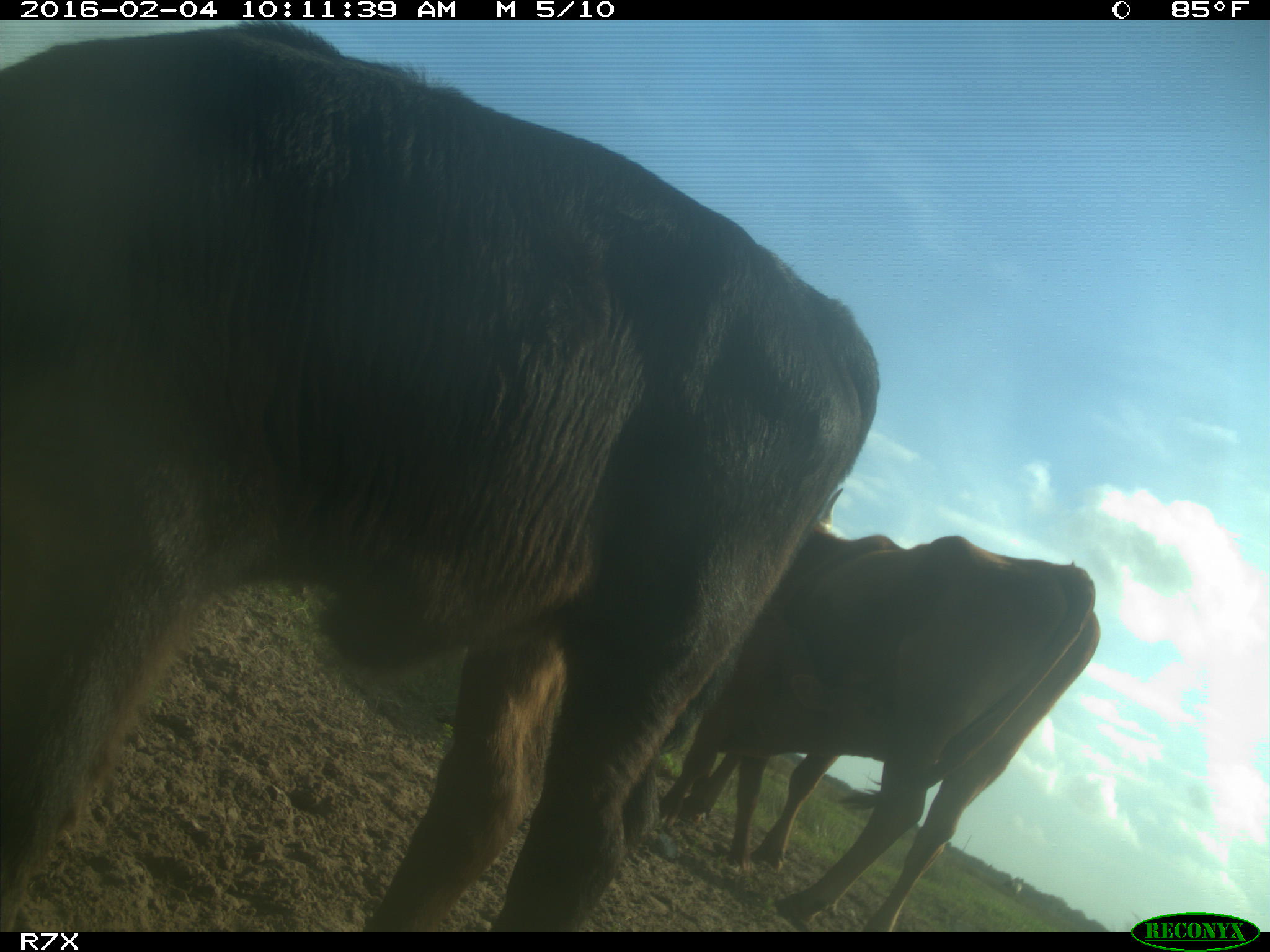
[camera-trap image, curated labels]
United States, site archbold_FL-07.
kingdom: Animalia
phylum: Chordata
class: Mammalia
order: Artiodactyla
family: Bovidae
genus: Bos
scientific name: Bos taurus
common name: domestic cow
Bos taurus (domestic cow).